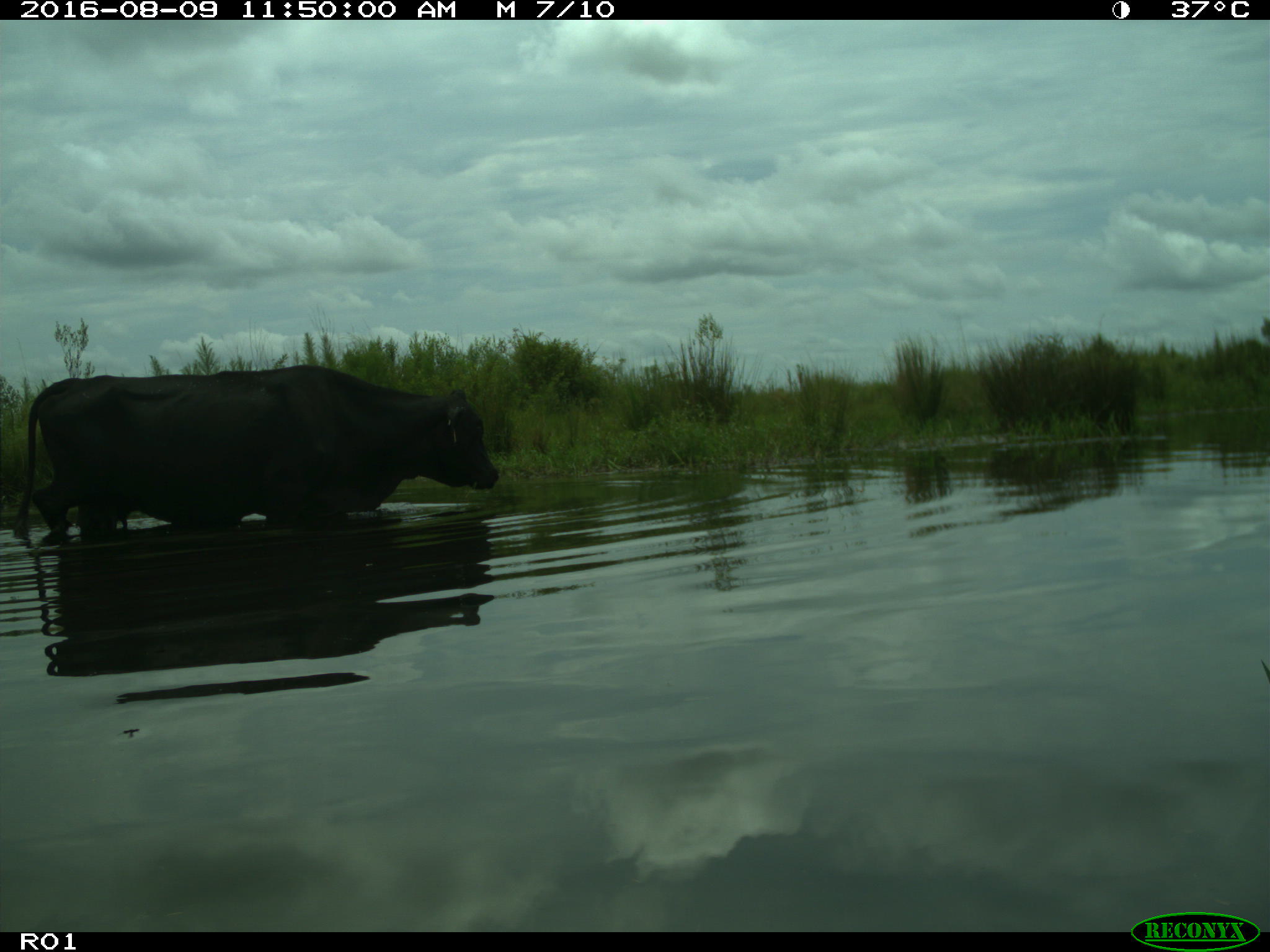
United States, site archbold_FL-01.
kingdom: Animalia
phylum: Chordata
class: Mammalia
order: Artiodactyla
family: Bovidae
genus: Bos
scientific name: Bos taurus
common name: domestic cow